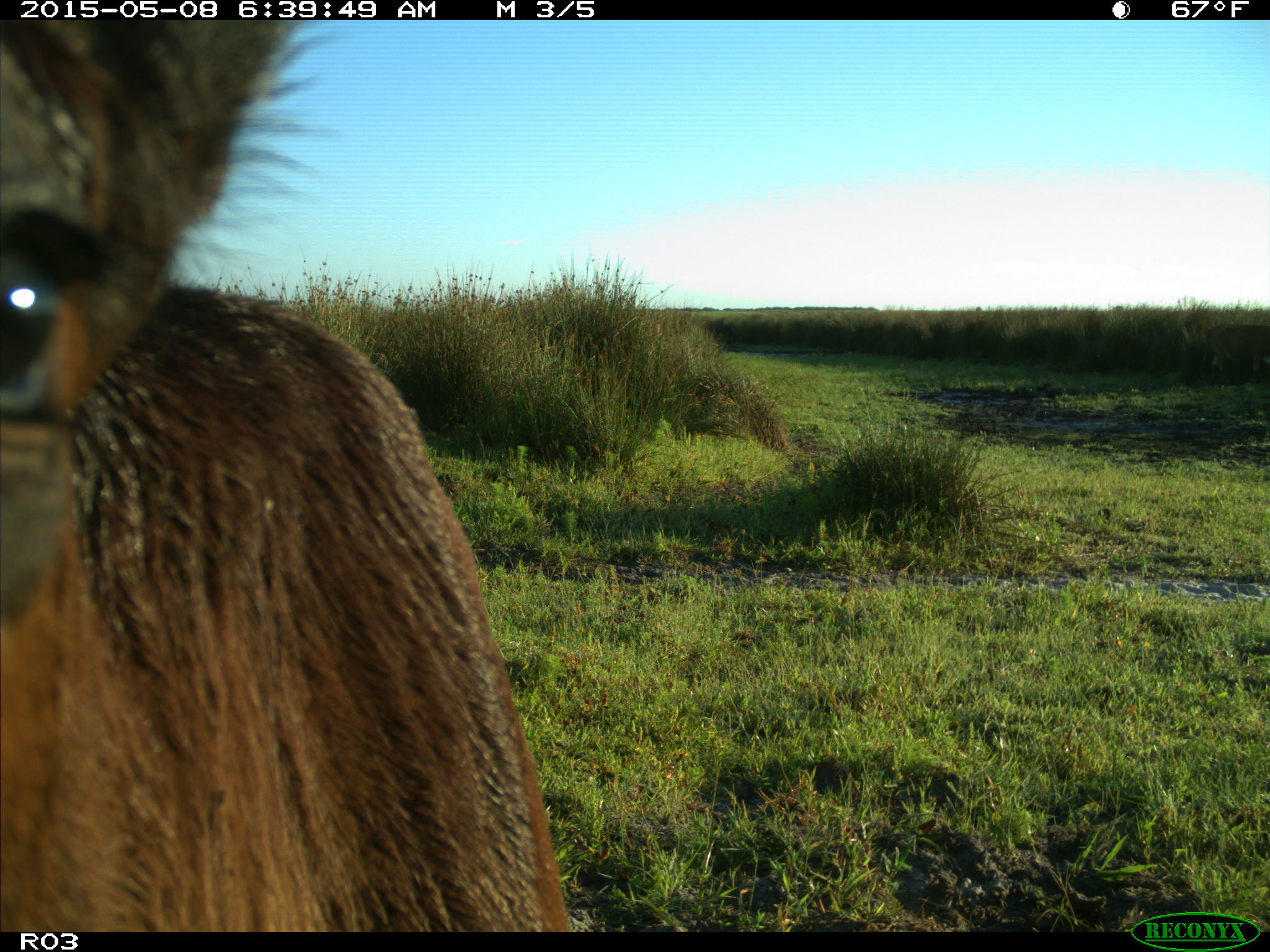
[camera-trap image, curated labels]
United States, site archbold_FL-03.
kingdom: Animalia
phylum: Chordata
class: Mammalia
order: Artiodactyla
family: Bovidae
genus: Bos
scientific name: Bos taurus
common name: domestic cow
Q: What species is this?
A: Bos taurus (domestic cow).